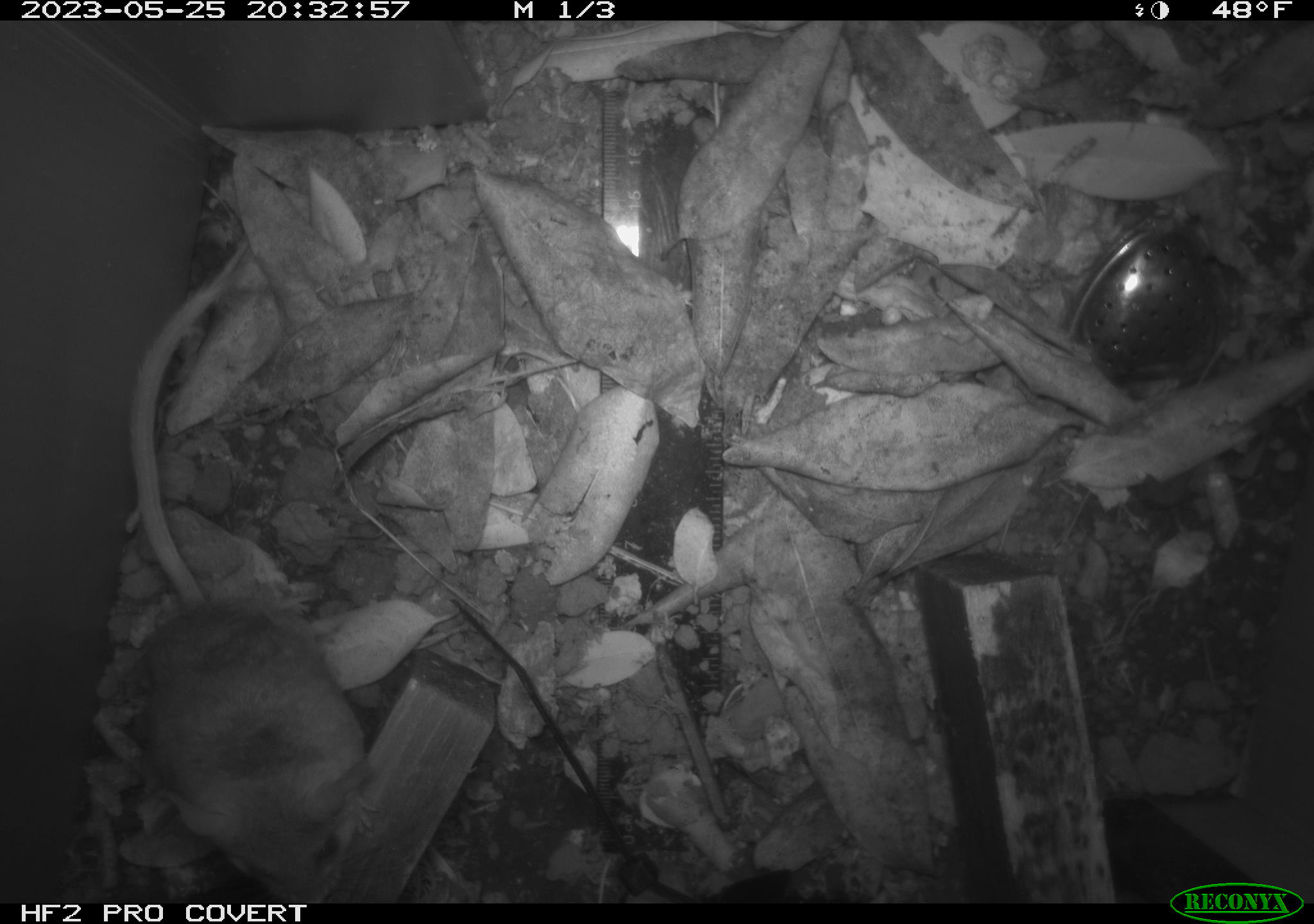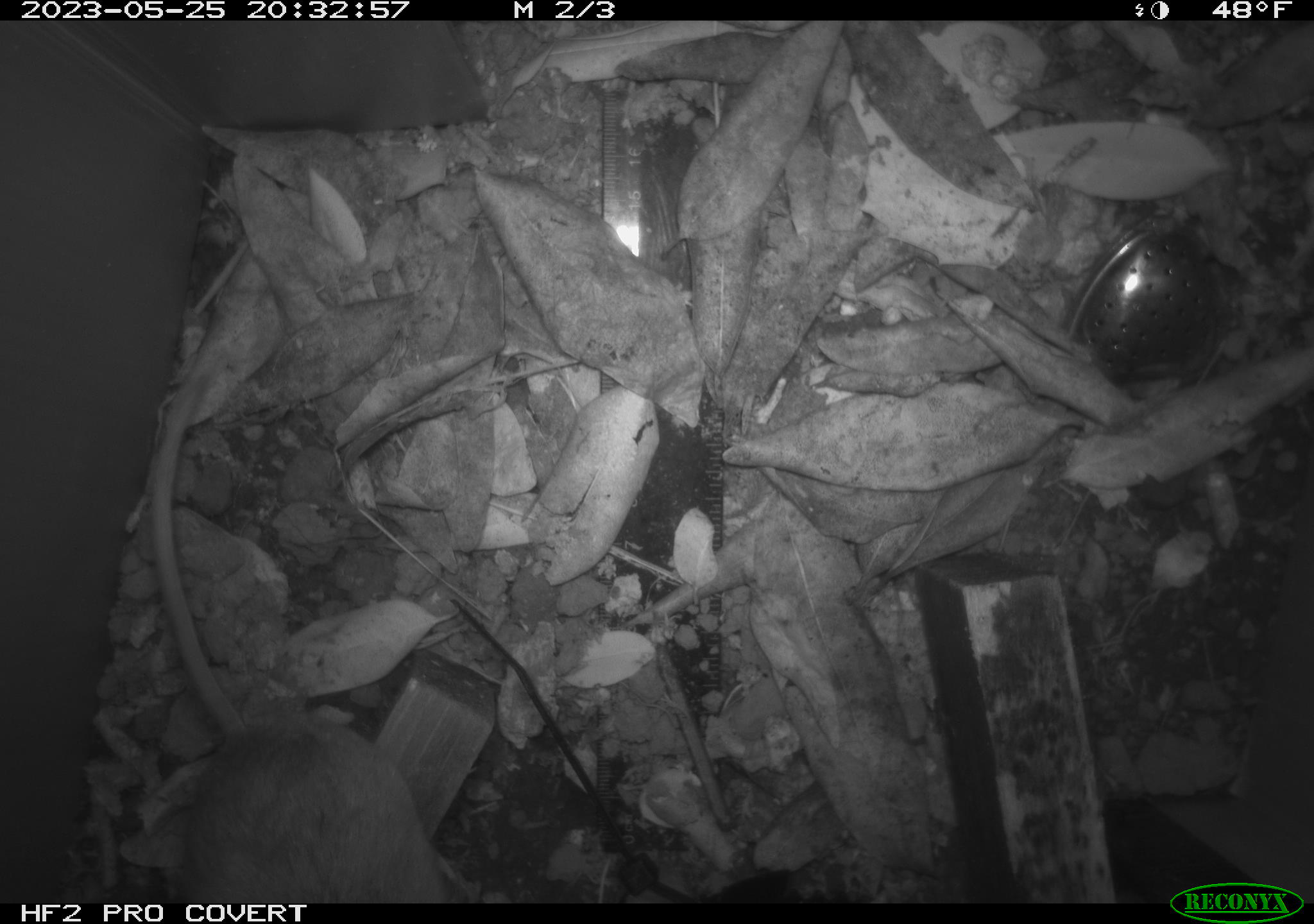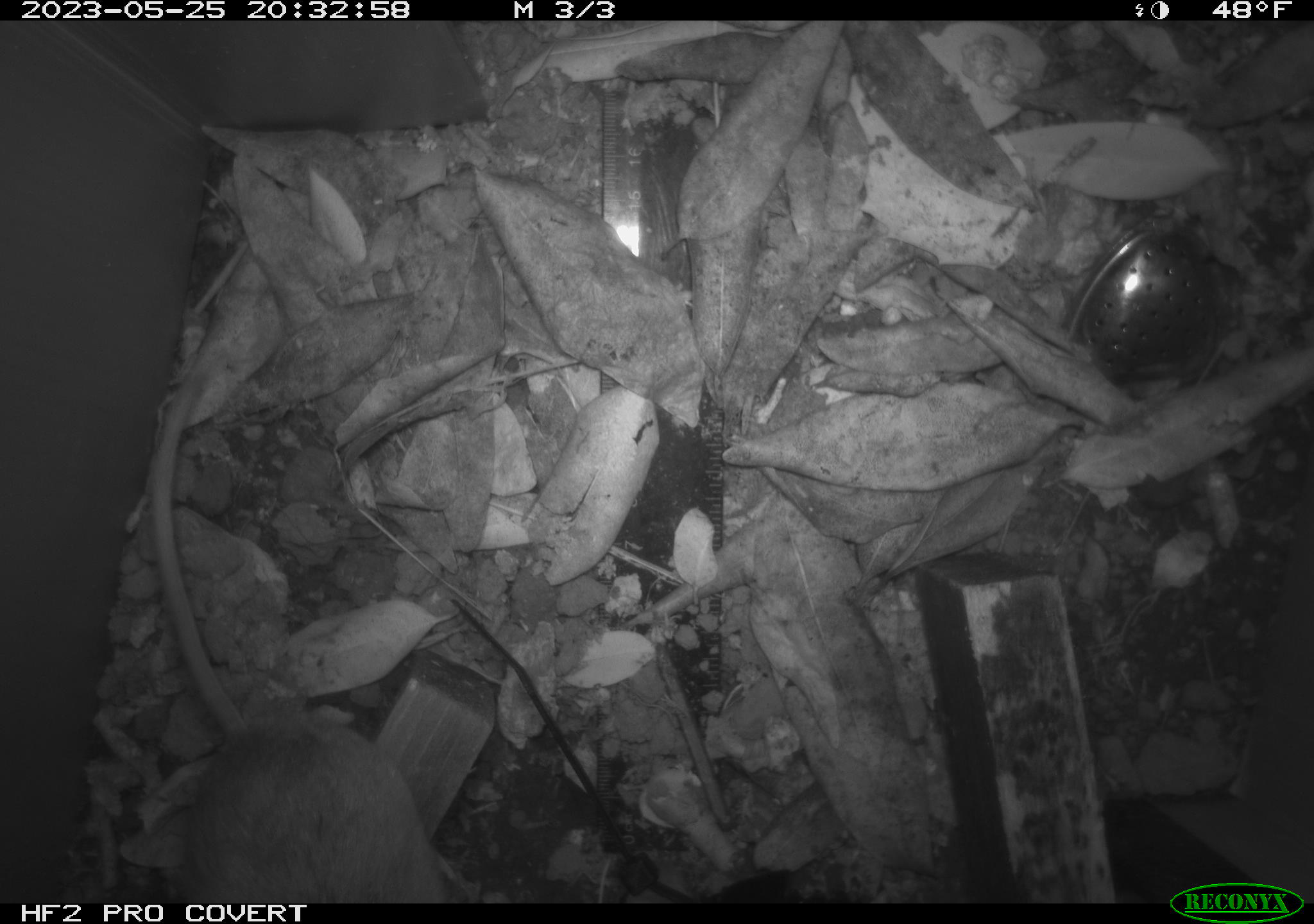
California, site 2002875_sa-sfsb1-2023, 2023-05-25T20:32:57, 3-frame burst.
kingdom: Animalia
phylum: Chordata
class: Mammalia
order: Rodentia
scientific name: Rodentia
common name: mouse species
Mouse species (Rodentia).